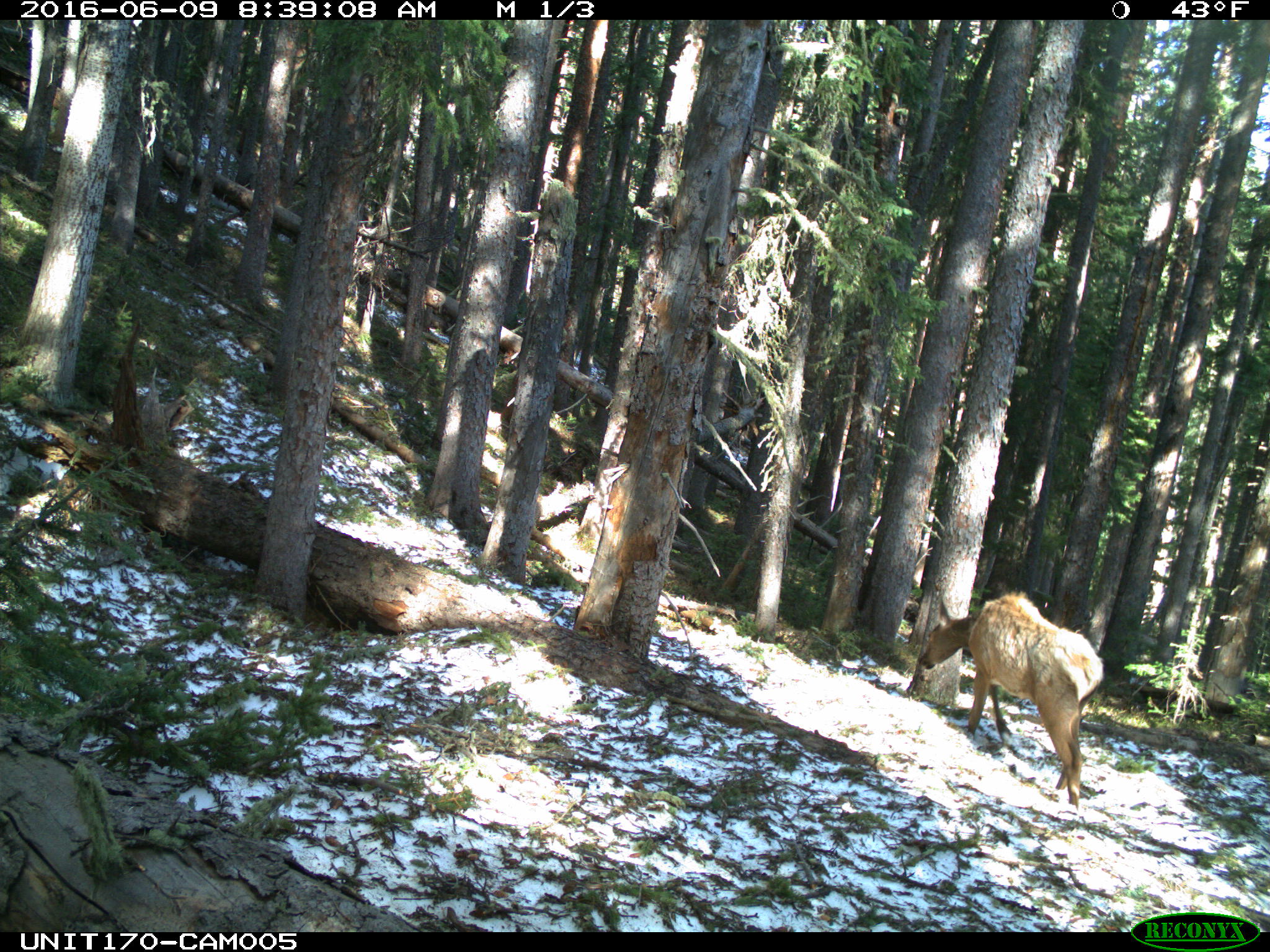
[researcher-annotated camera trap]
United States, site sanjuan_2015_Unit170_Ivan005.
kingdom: Animalia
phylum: Chordata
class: Mammalia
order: Artiodactyla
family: Cervidae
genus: Cervus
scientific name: Cervus elaphus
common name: red deer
Cervus elaphus (red deer).